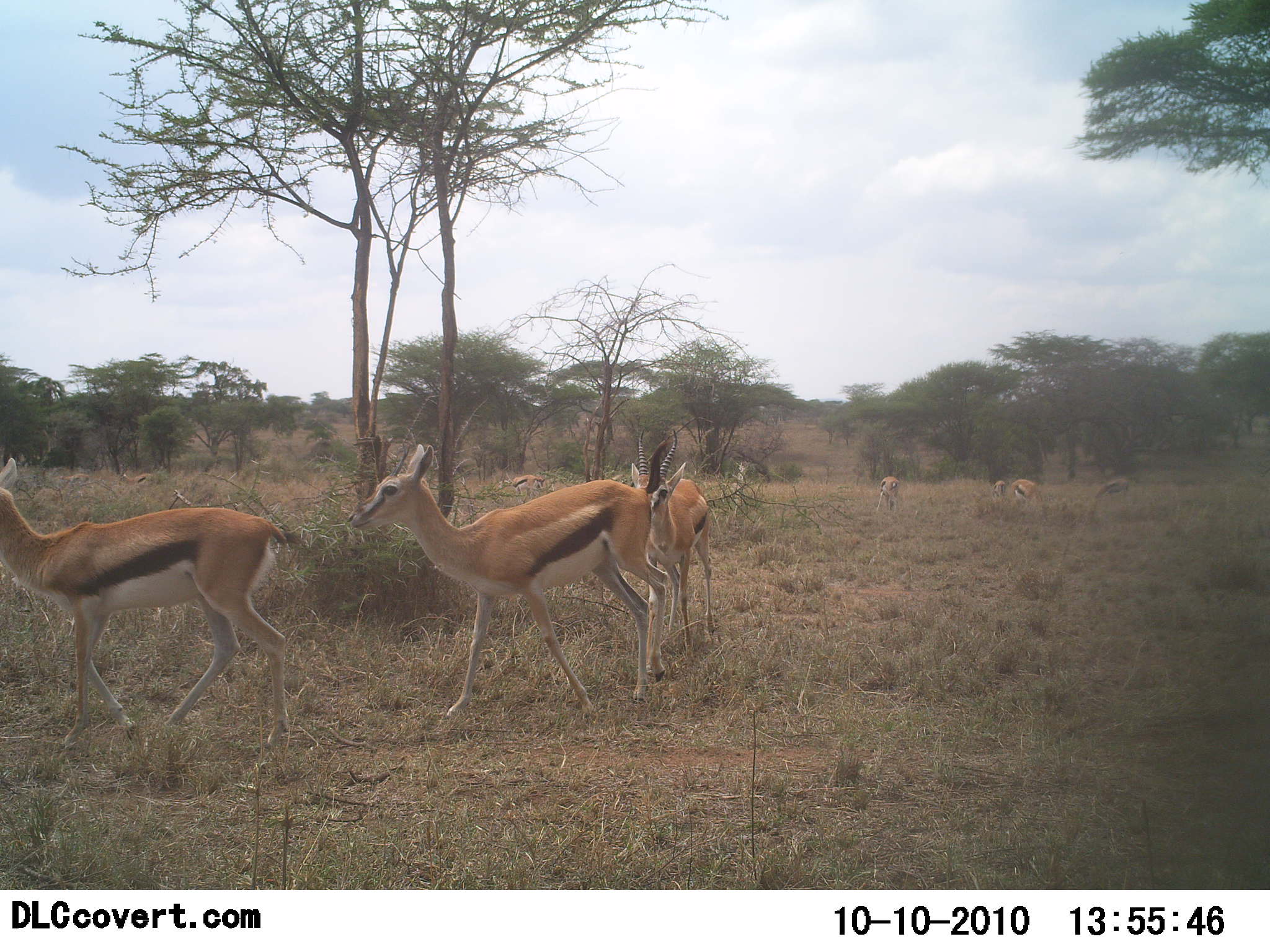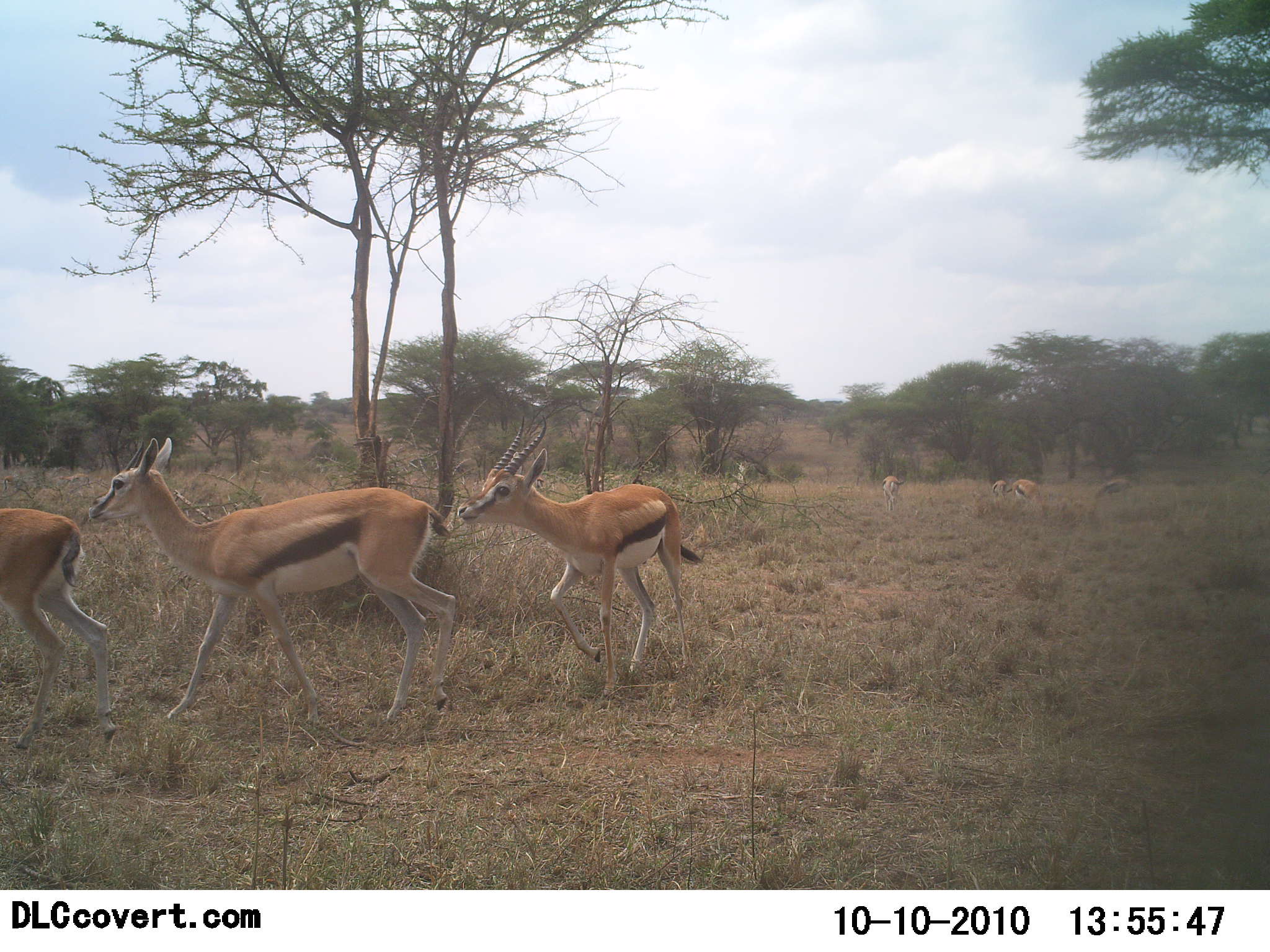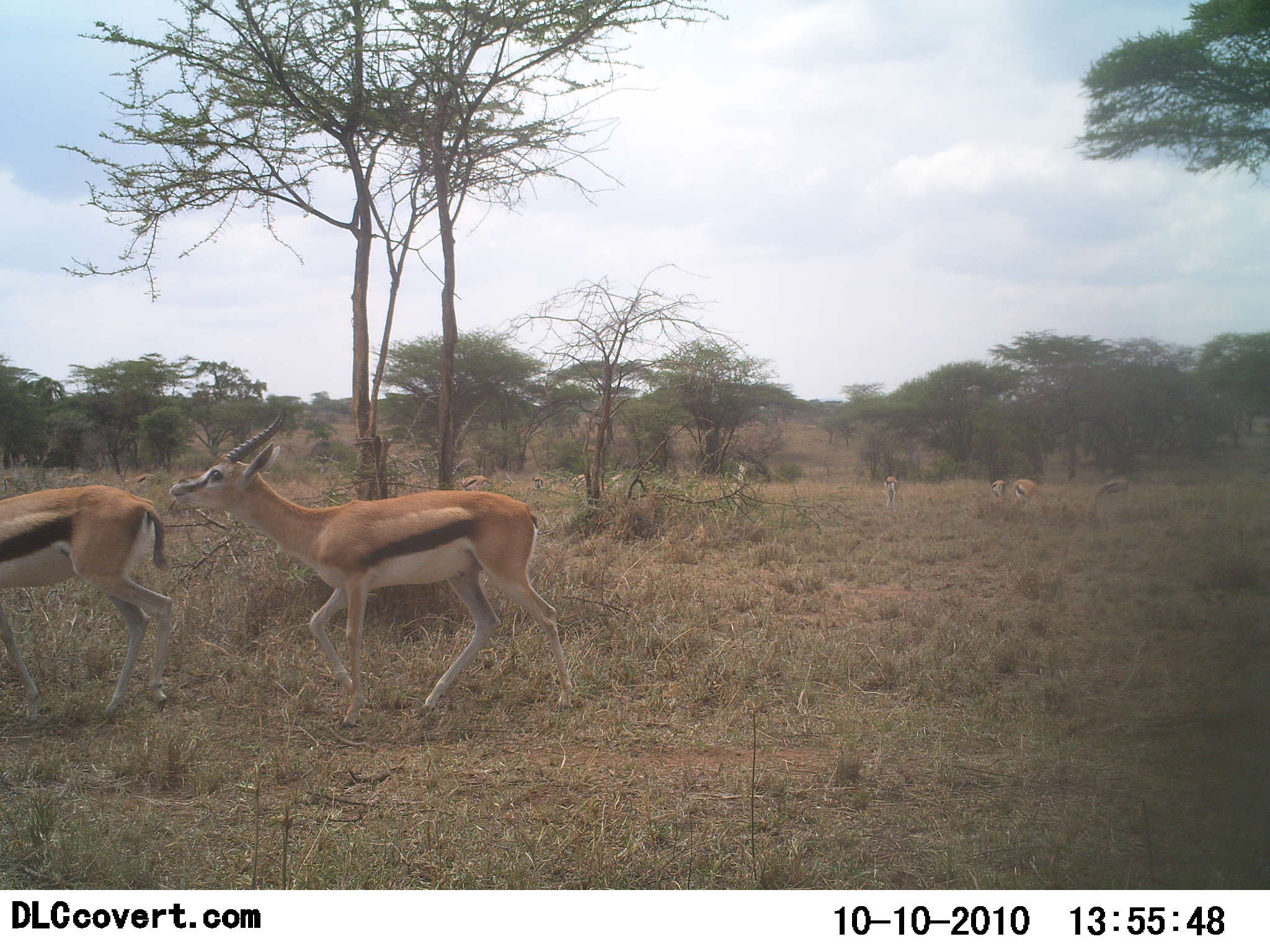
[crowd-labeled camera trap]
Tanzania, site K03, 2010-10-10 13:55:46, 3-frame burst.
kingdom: Animalia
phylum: Chordata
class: Mammalia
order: Artiodactyla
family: Bovidae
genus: Eudorcas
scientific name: Eudorcas thomsonii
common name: thomson's gazelle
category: gazellethomsons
Gazellethomsons (thomson's gazelle) (Eudorcas thomsonii), count 7. Behavior (volunteer vote fractions): standing 25%, resting 0%, moving 92%, interacting 0%. Young present (vote fraction): 0%. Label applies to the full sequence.